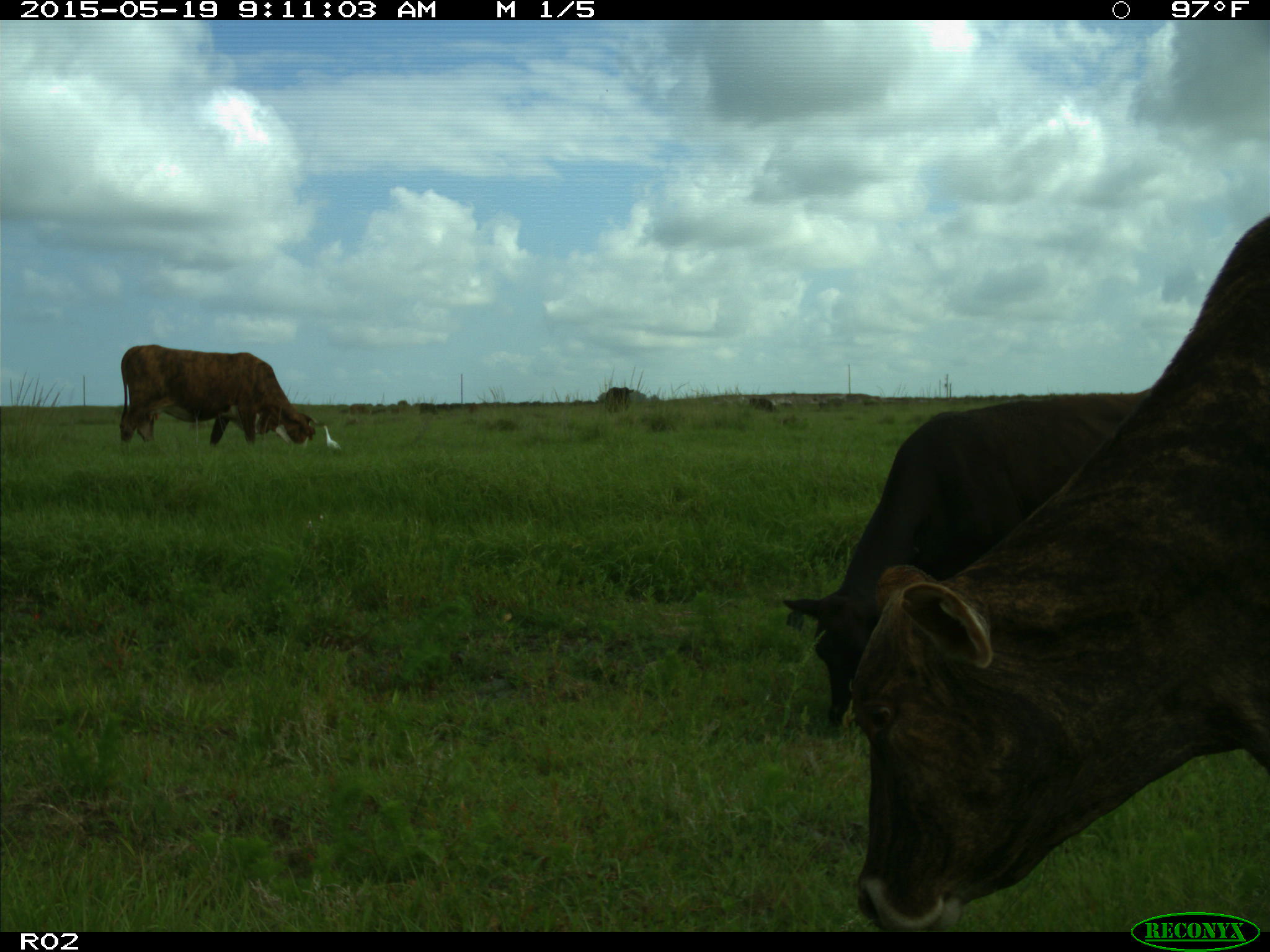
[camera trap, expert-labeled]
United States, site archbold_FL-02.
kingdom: Animalia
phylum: Chordata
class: Mammalia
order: Artiodactyla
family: Bovidae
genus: Bos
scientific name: Bos taurus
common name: domestic cow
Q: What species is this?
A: Bos taurus (domestic cow).